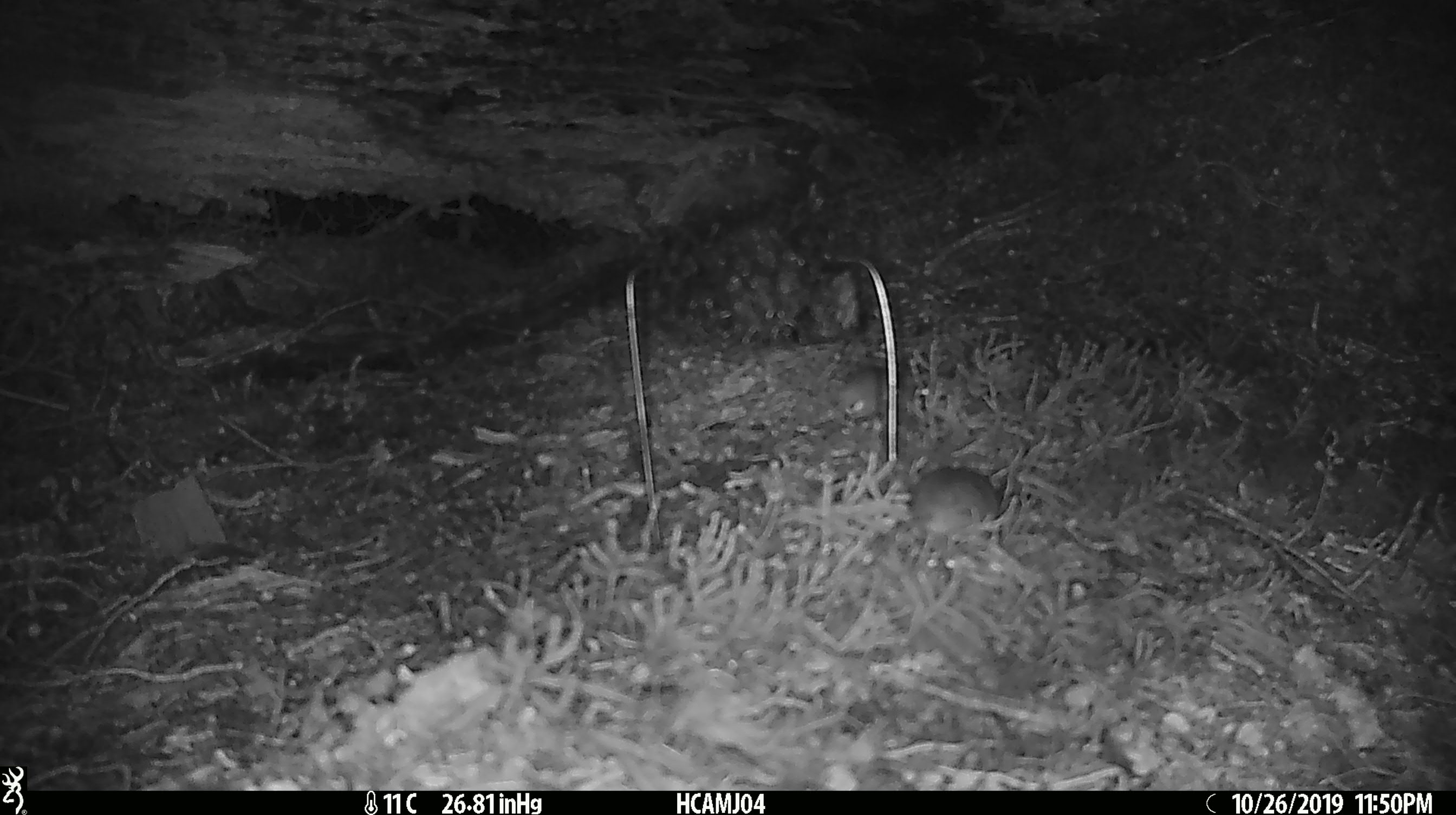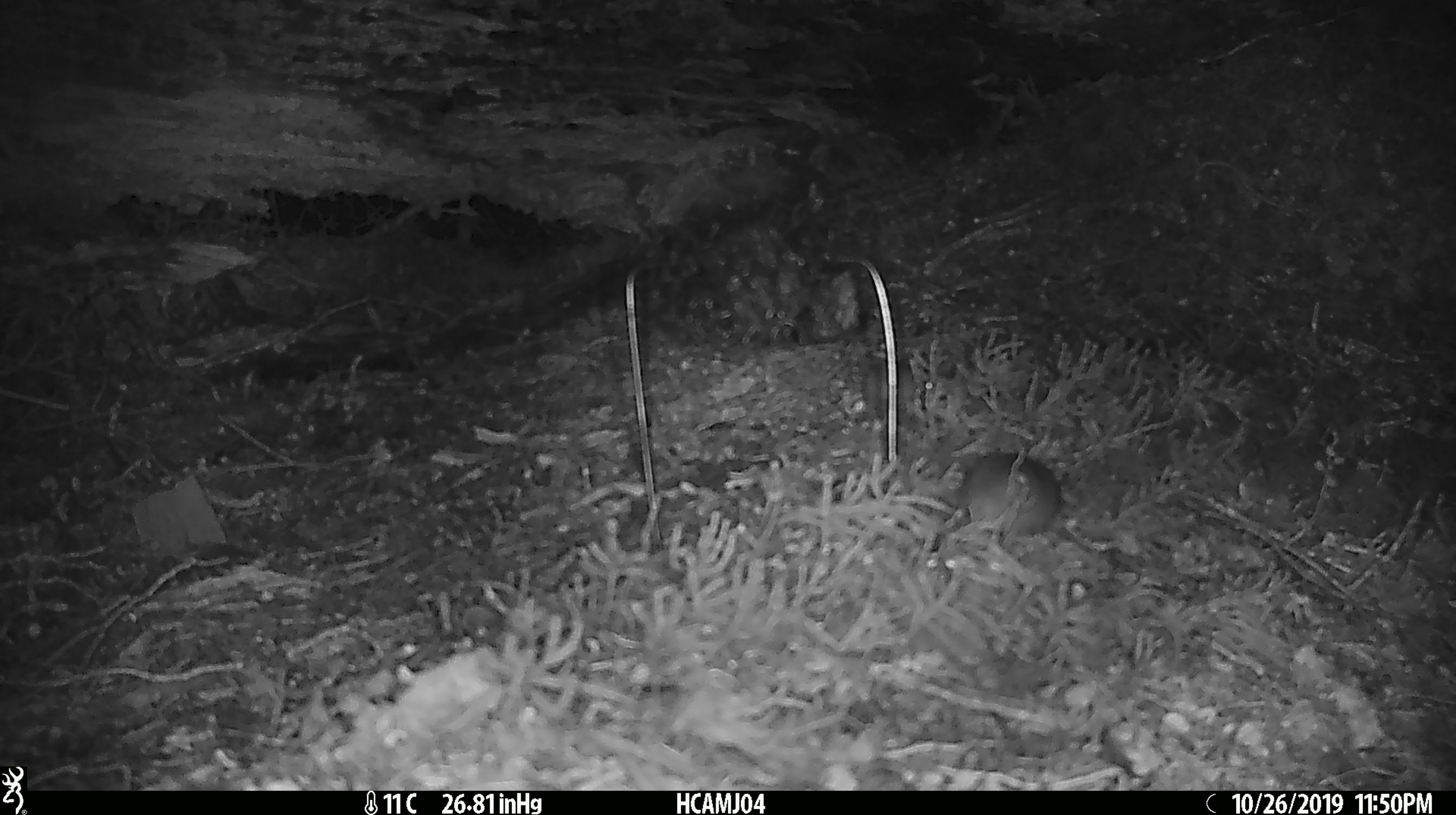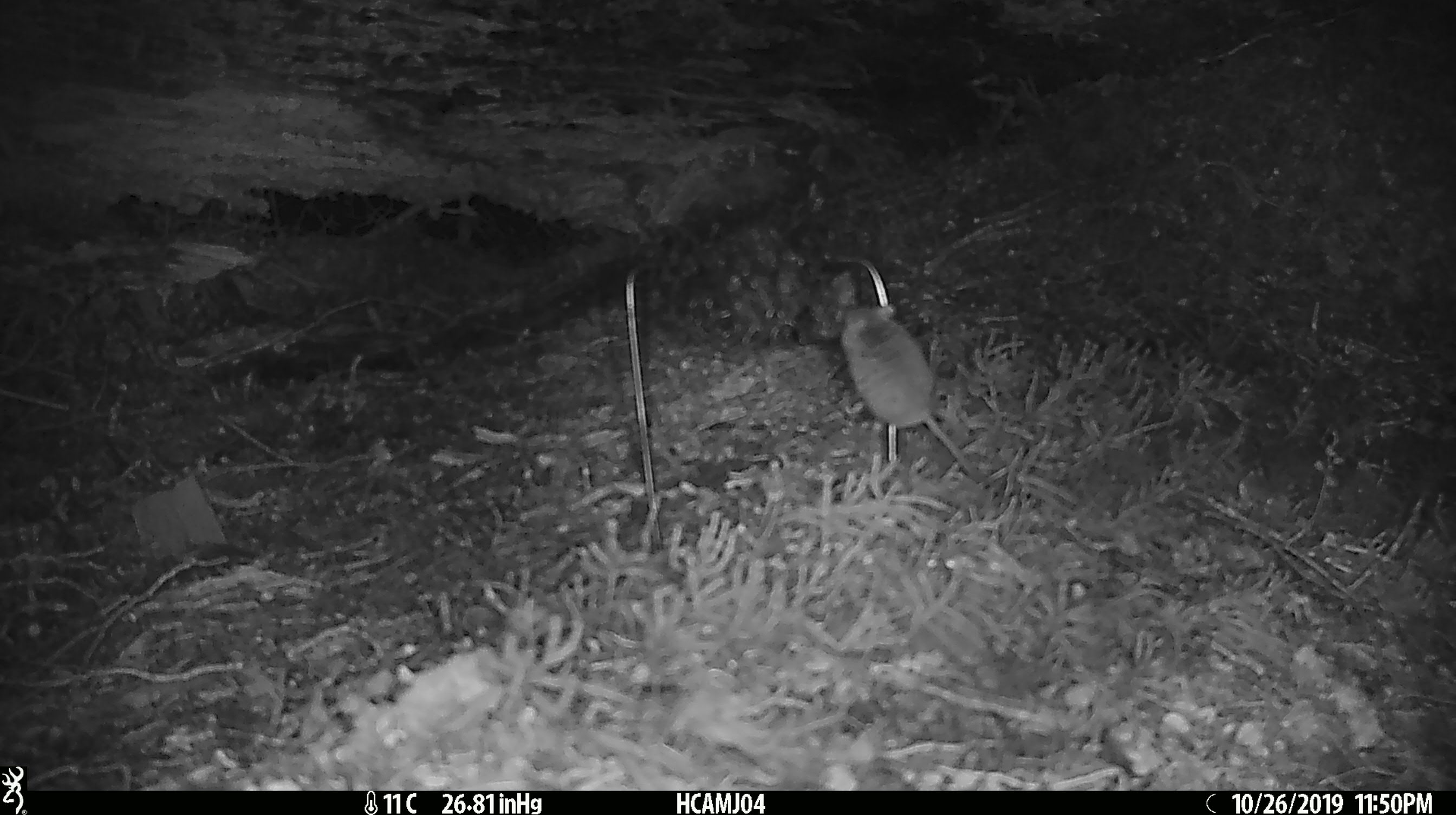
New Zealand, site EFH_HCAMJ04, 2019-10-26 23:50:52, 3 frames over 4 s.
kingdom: Animalia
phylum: Chordata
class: Mammalia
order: Rodentia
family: Muridae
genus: Mus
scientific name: Mus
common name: mouse